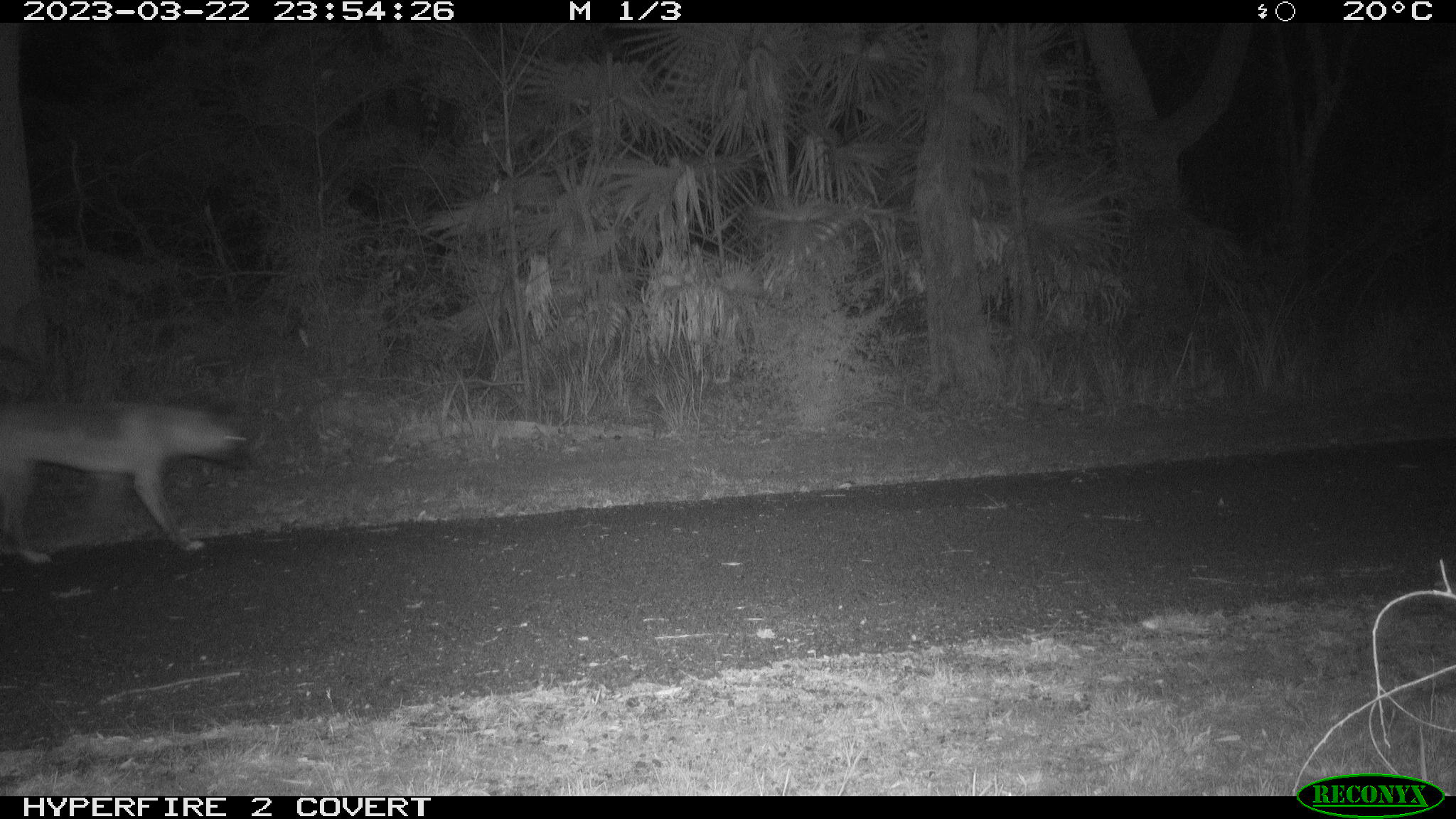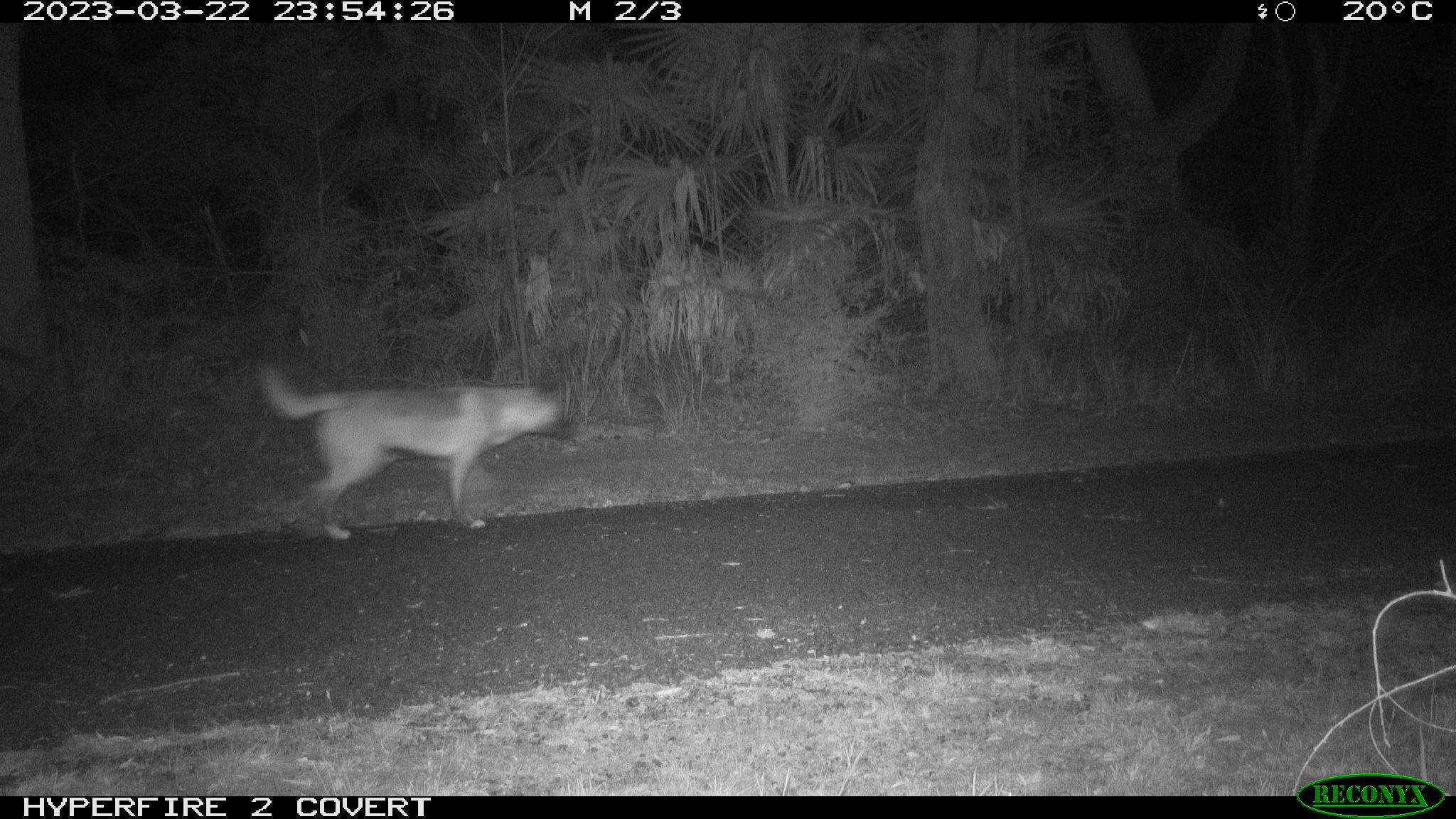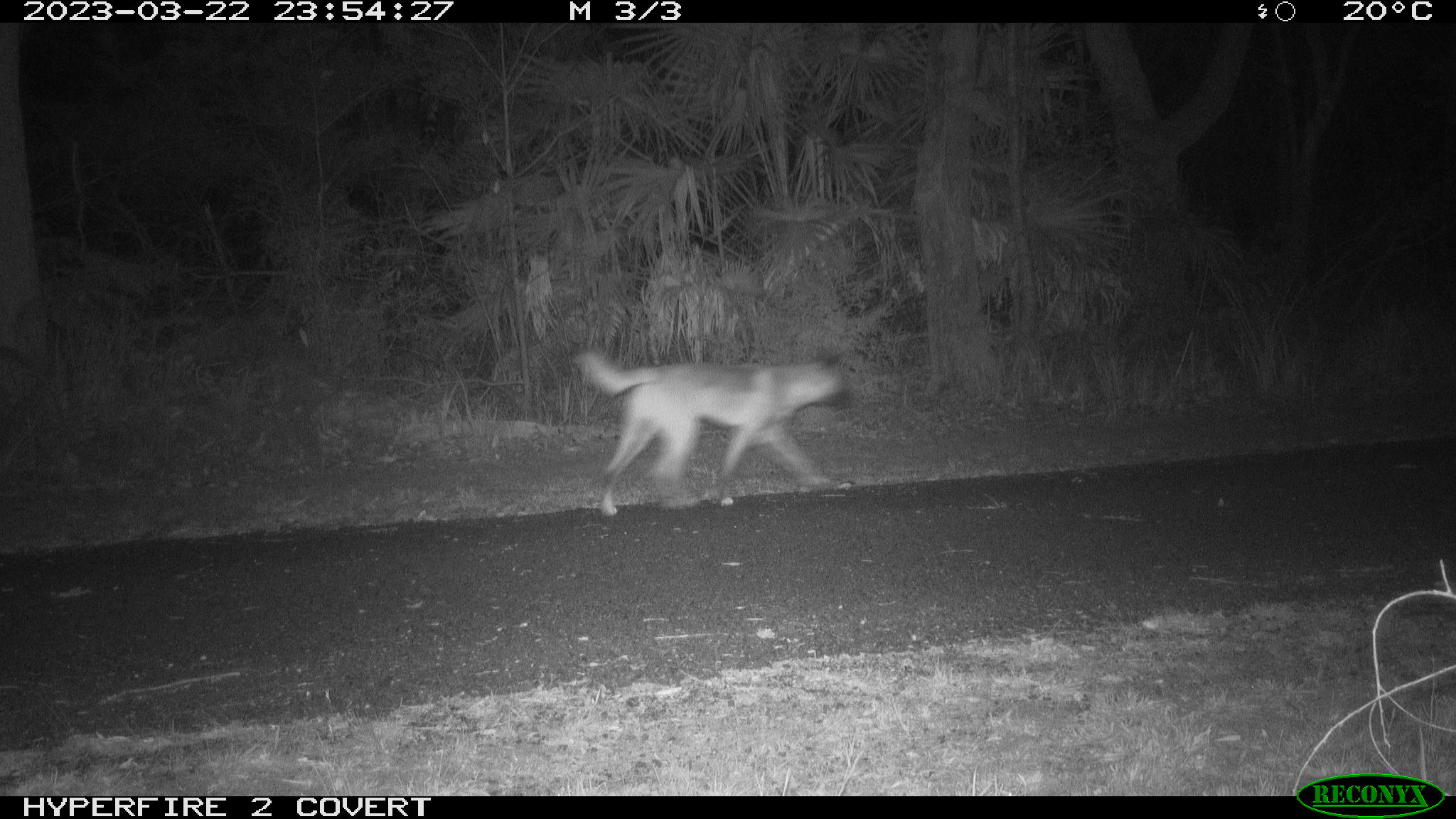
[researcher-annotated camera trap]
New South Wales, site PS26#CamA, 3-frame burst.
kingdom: Animalia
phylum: Chordata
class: Mammalia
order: Carnivora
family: Canidae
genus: Canis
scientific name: Canis familiaris dingo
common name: dingo